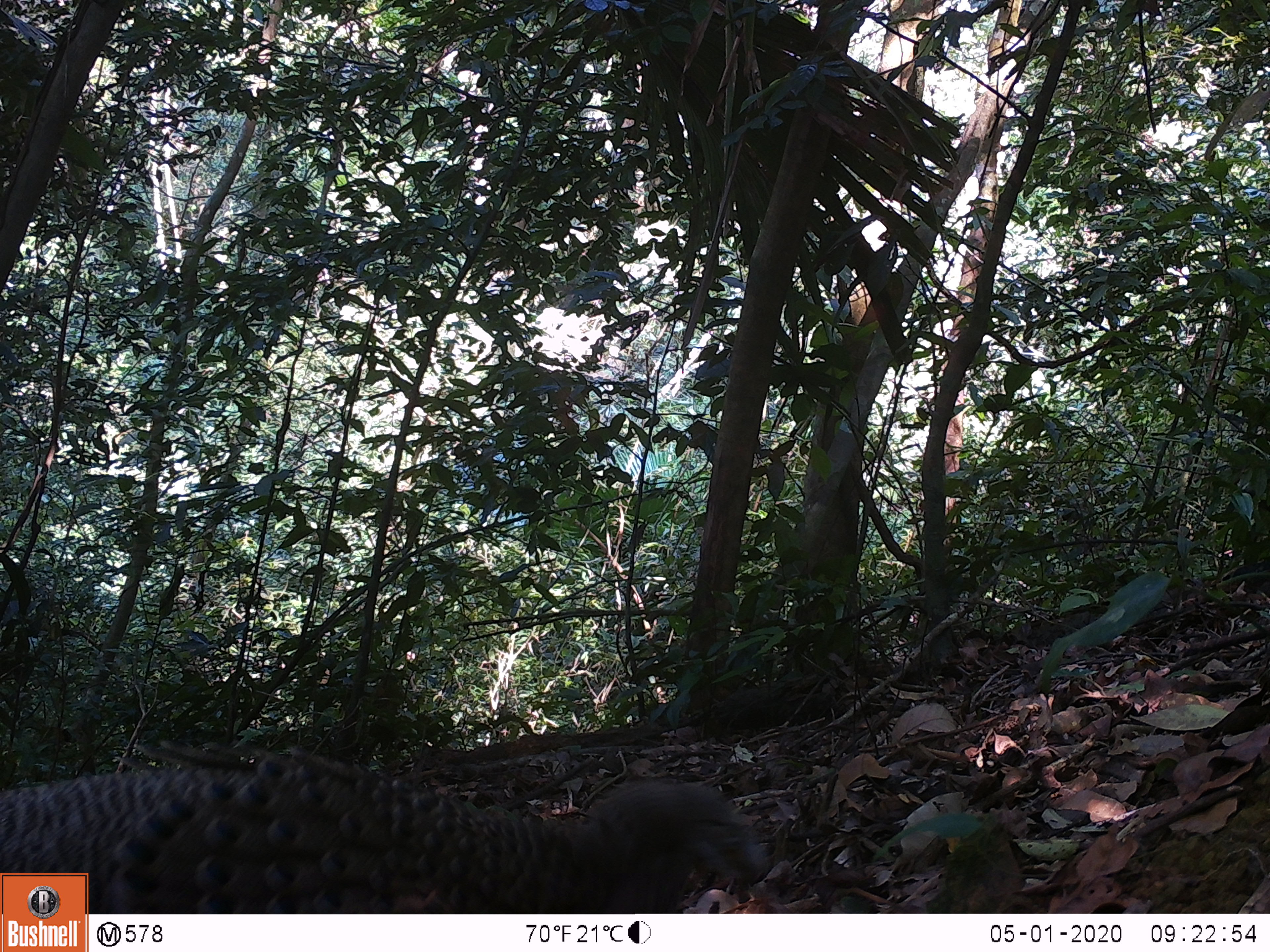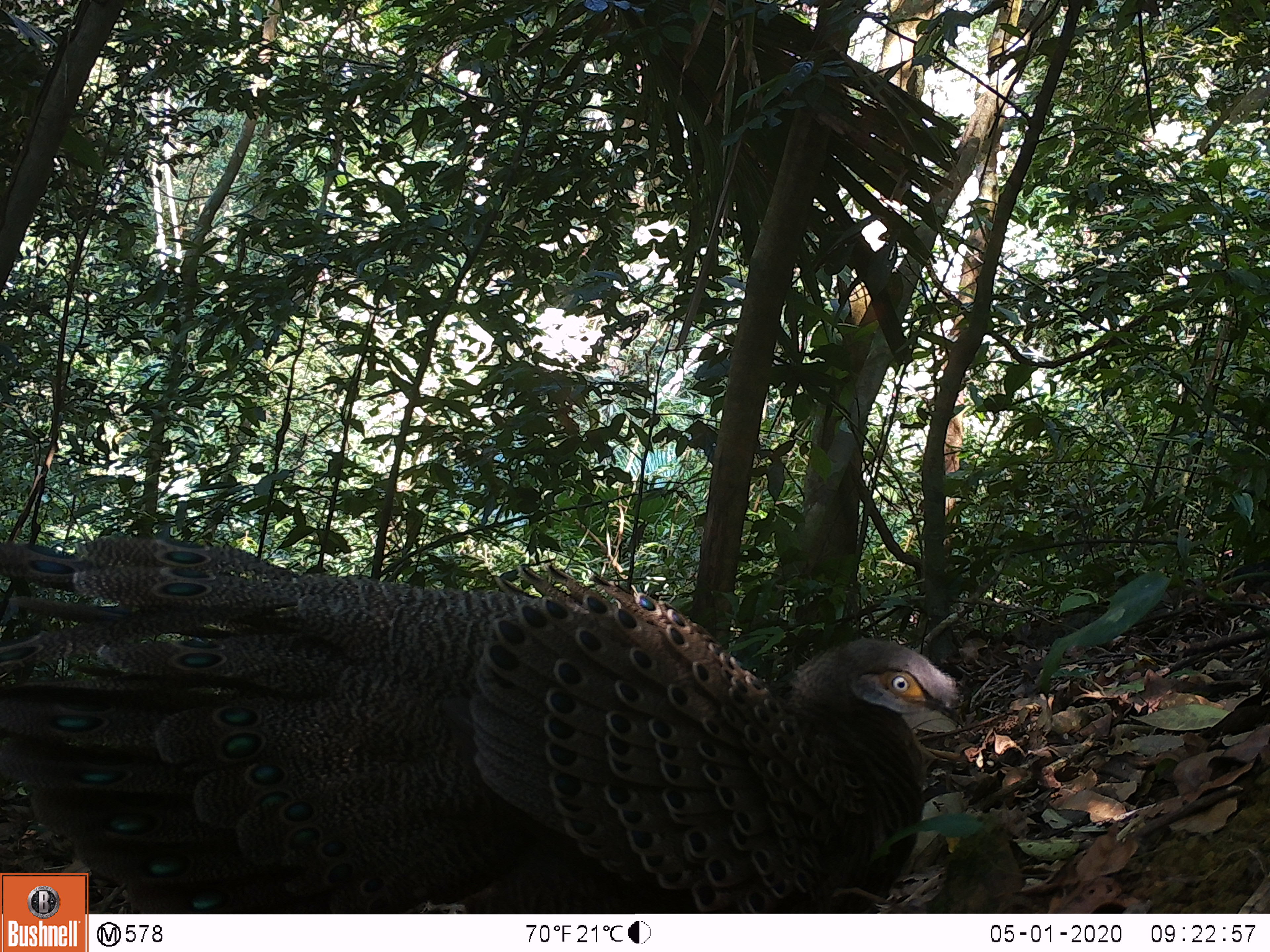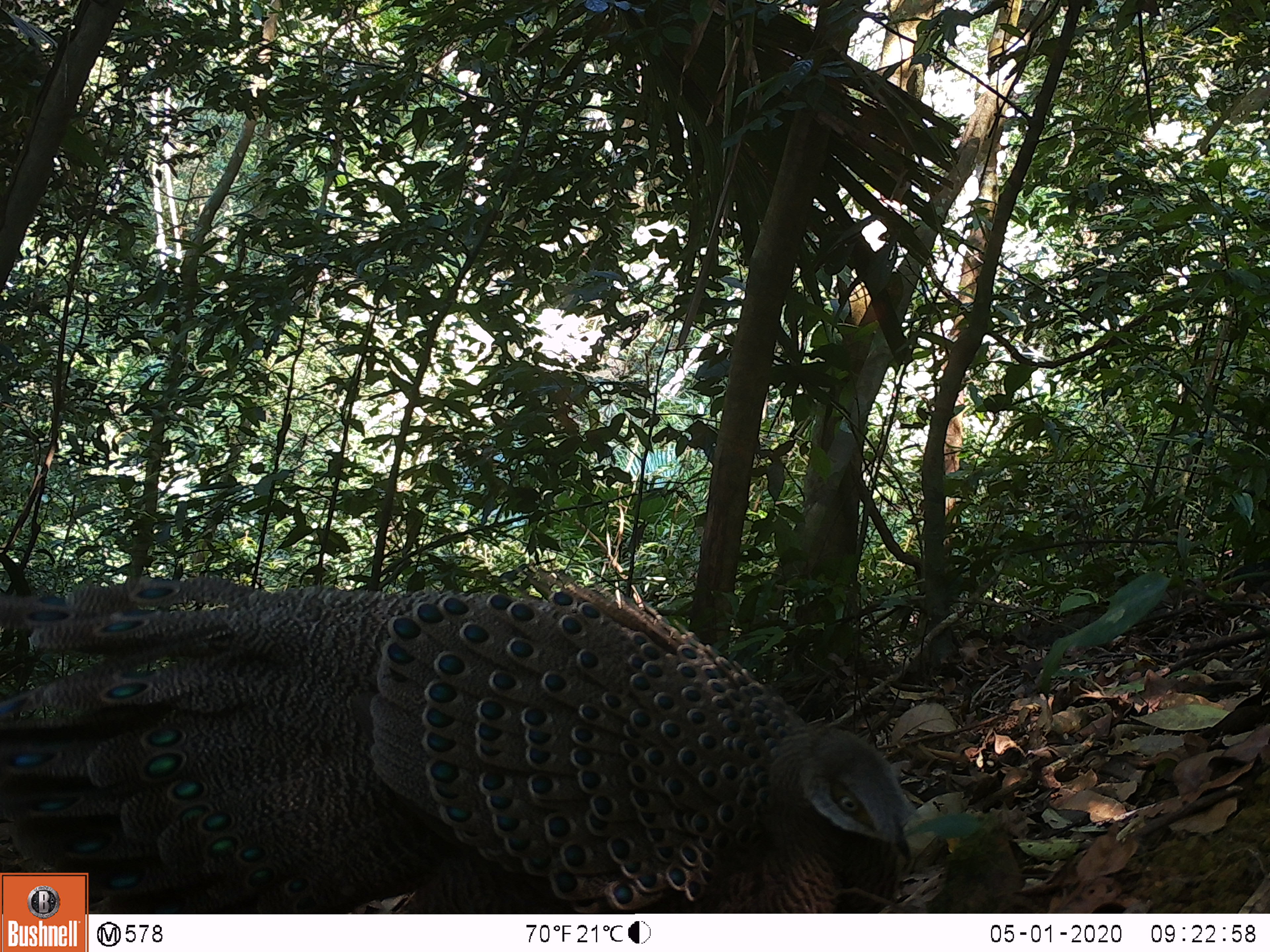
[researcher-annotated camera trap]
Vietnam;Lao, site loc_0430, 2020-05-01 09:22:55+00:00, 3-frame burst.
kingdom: Animalia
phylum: Chordata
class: Aves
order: Galliformes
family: Phasianidae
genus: Polyplectron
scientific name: Polyplectron bicalcaratum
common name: gray peacock-pheasant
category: grey peacock pheasant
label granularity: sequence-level